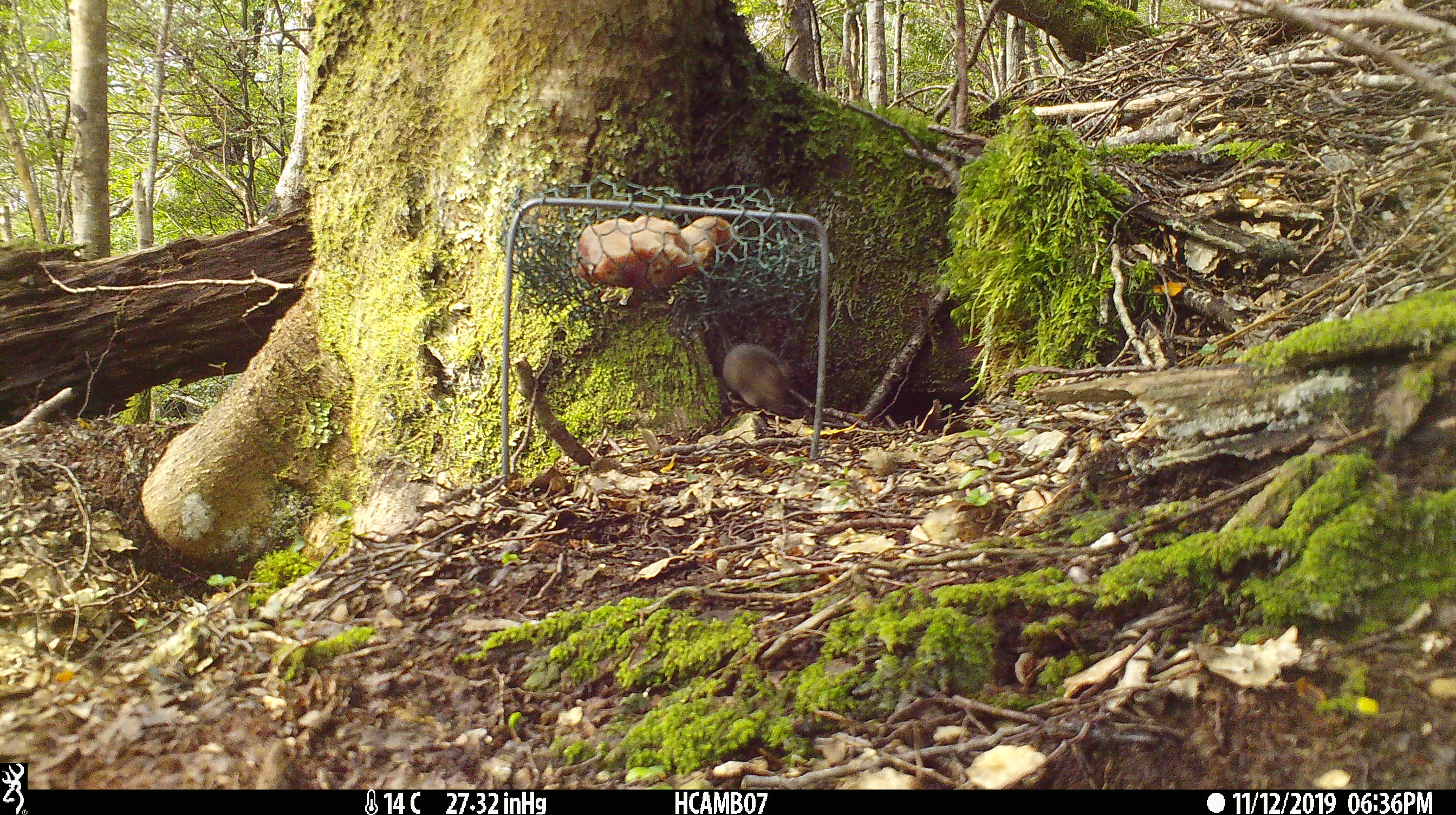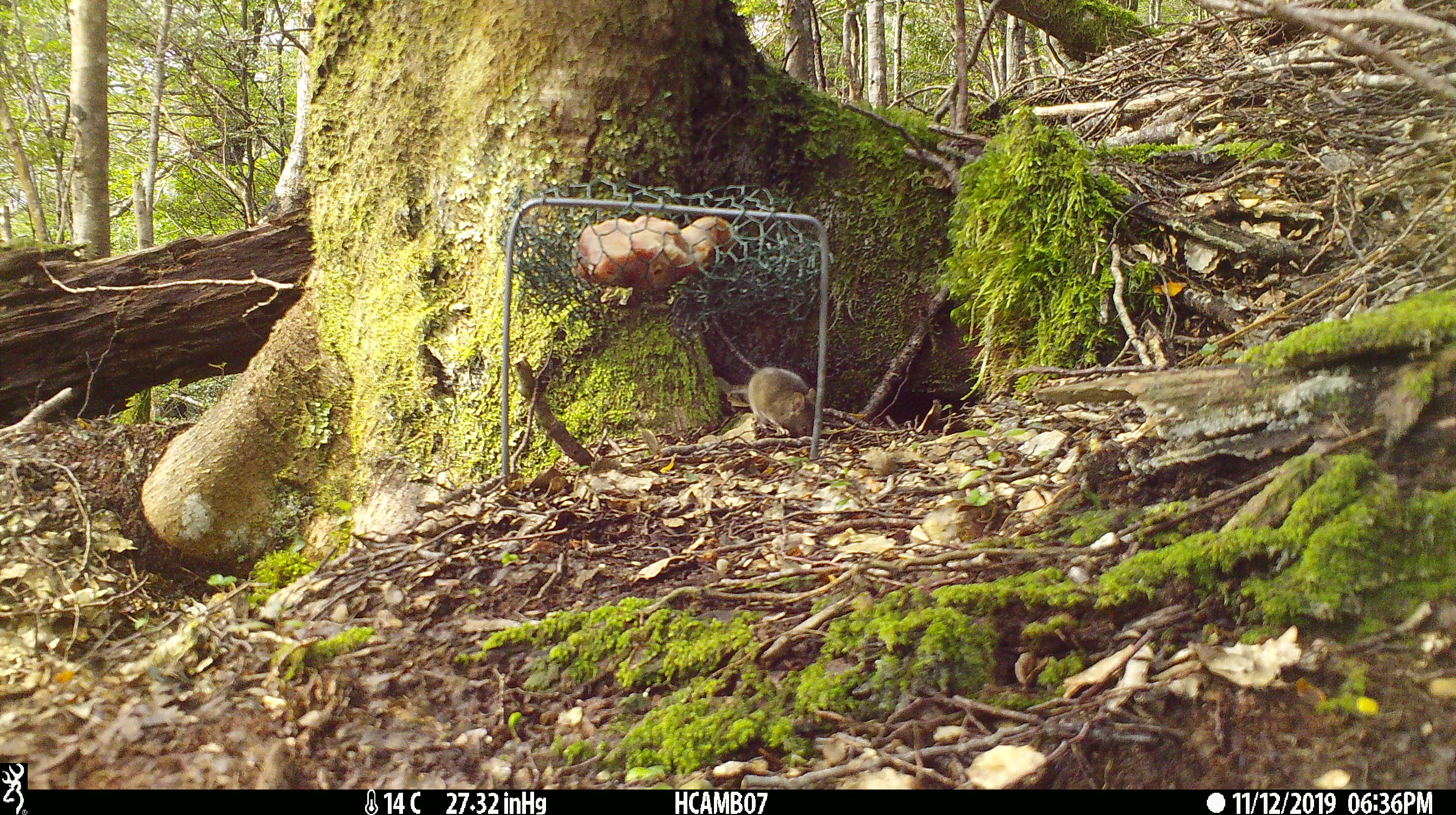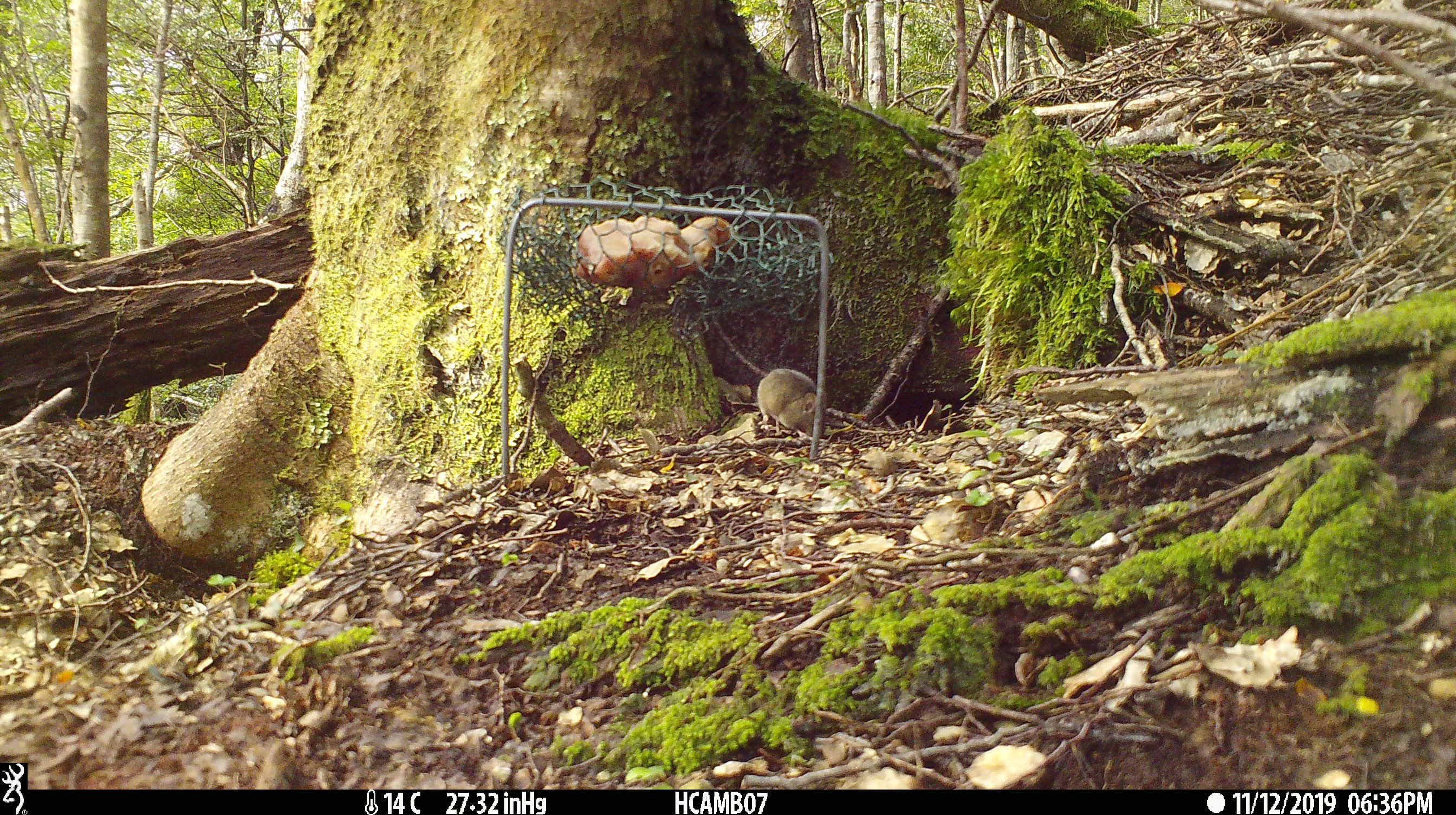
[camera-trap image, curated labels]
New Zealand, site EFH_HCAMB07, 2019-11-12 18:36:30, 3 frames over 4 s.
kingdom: Animalia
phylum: Chordata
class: Mammalia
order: Rodentia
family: Muridae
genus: Mus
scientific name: Mus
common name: mouse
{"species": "mouse (Mus)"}